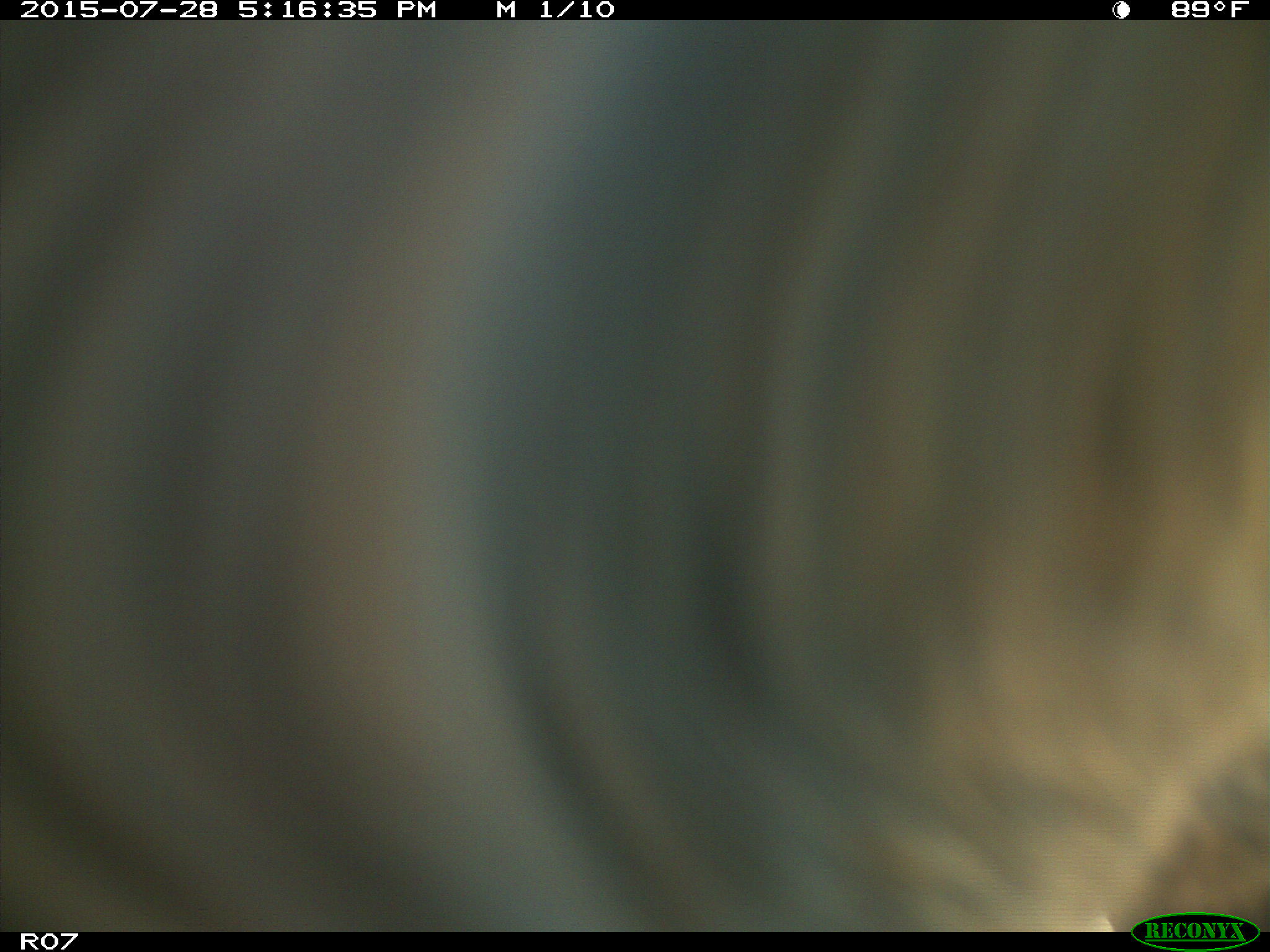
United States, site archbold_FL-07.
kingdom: Animalia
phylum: Chordata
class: Mammalia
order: Artiodactyla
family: Bovidae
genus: Bos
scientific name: Bos taurus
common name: domestic cow